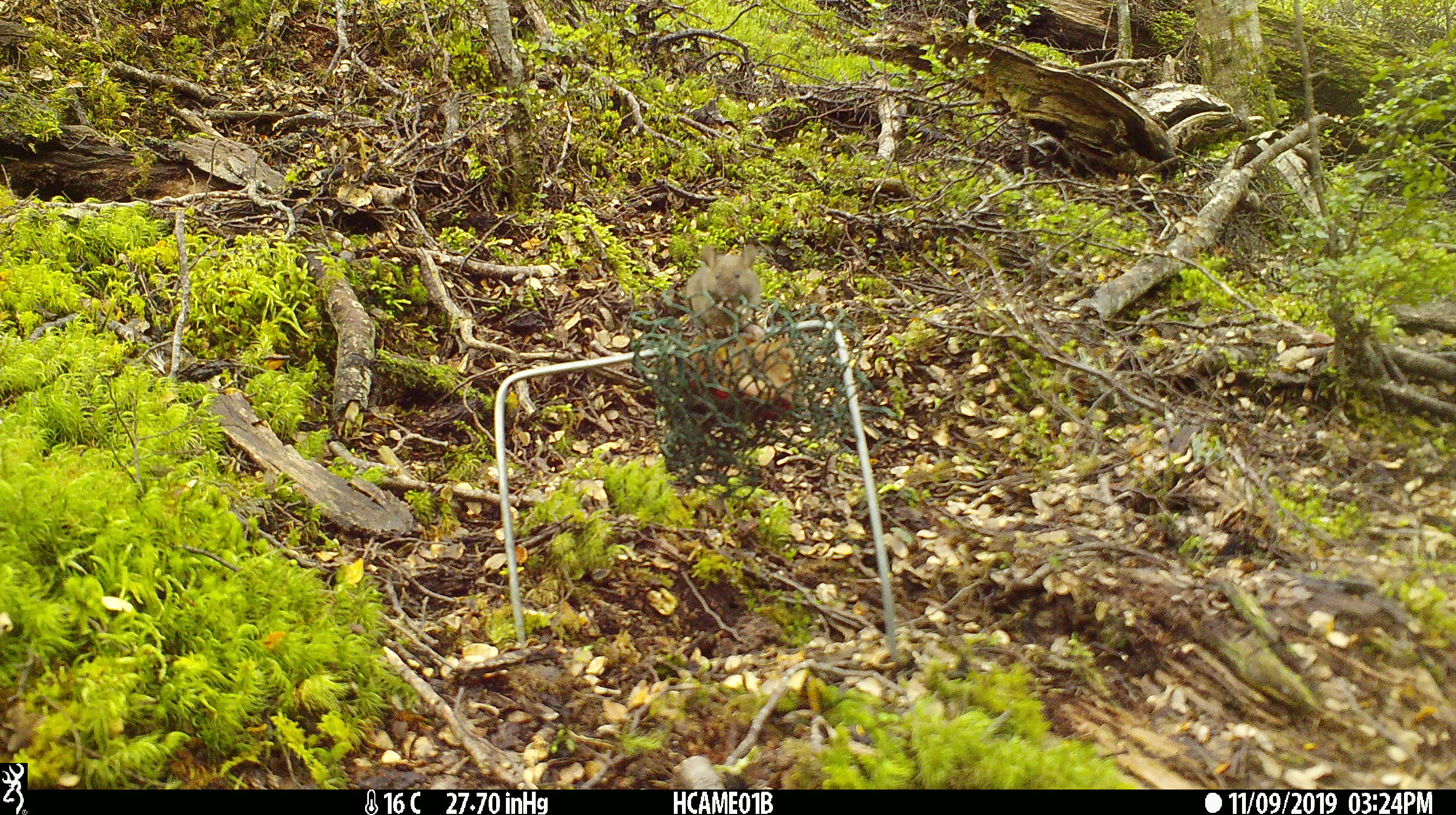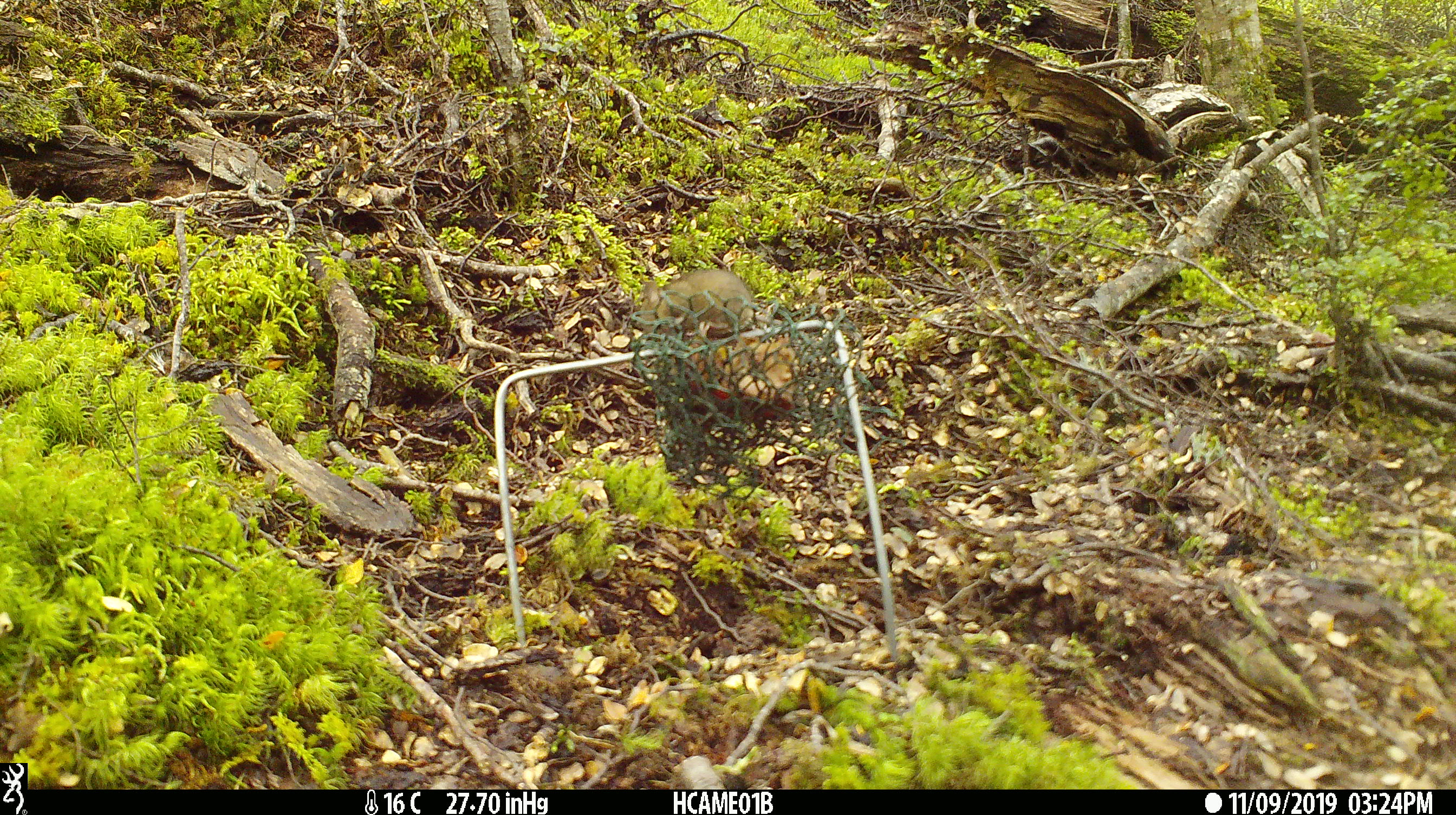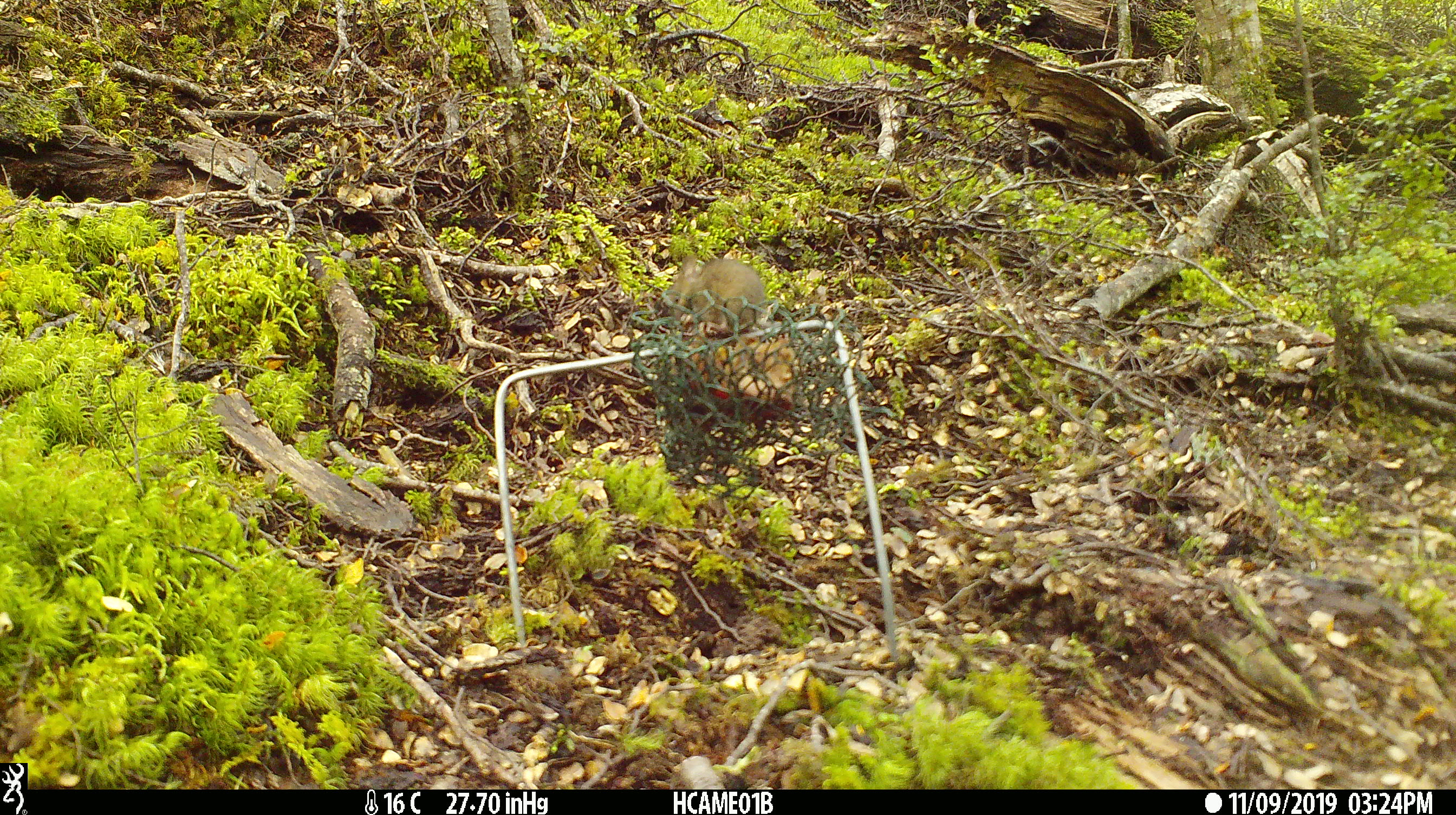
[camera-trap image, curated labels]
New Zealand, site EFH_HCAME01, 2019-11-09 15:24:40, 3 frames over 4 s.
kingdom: Animalia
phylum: Chordata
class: Mammalia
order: Rodentia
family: Muridae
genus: Mus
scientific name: Mus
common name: mouse